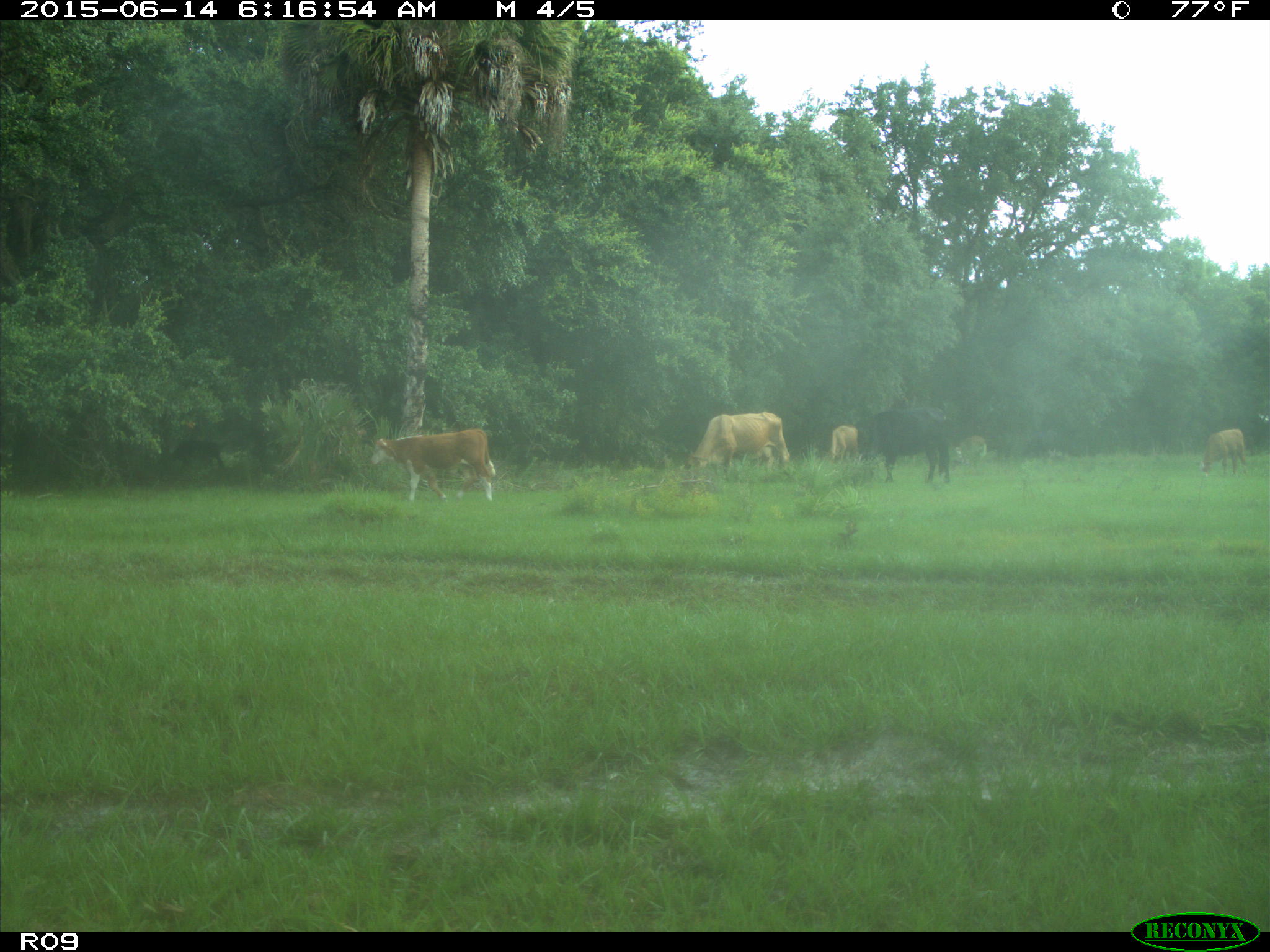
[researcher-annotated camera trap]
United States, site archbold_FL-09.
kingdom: Animalia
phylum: Chordata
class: Mammalia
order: Artiodactyla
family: Bovidae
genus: Bos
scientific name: Bos taurus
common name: domestic cow